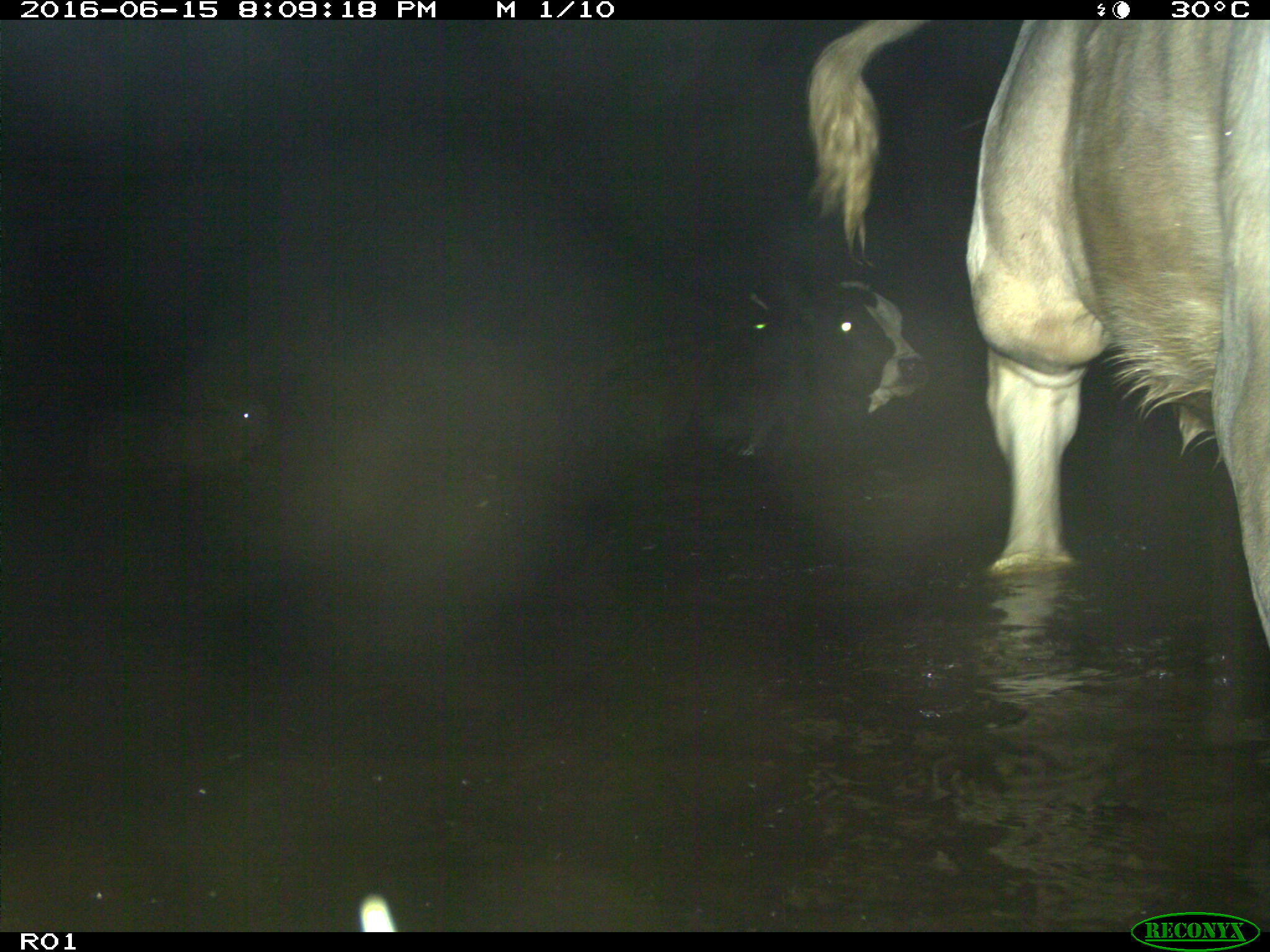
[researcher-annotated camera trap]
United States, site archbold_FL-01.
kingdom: Animalia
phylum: Chordata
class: Mammalia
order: Artiodactyla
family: Bovidae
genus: Bos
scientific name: Bos taurus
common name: domestic cow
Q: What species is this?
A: Bos taurus (domestic cow).